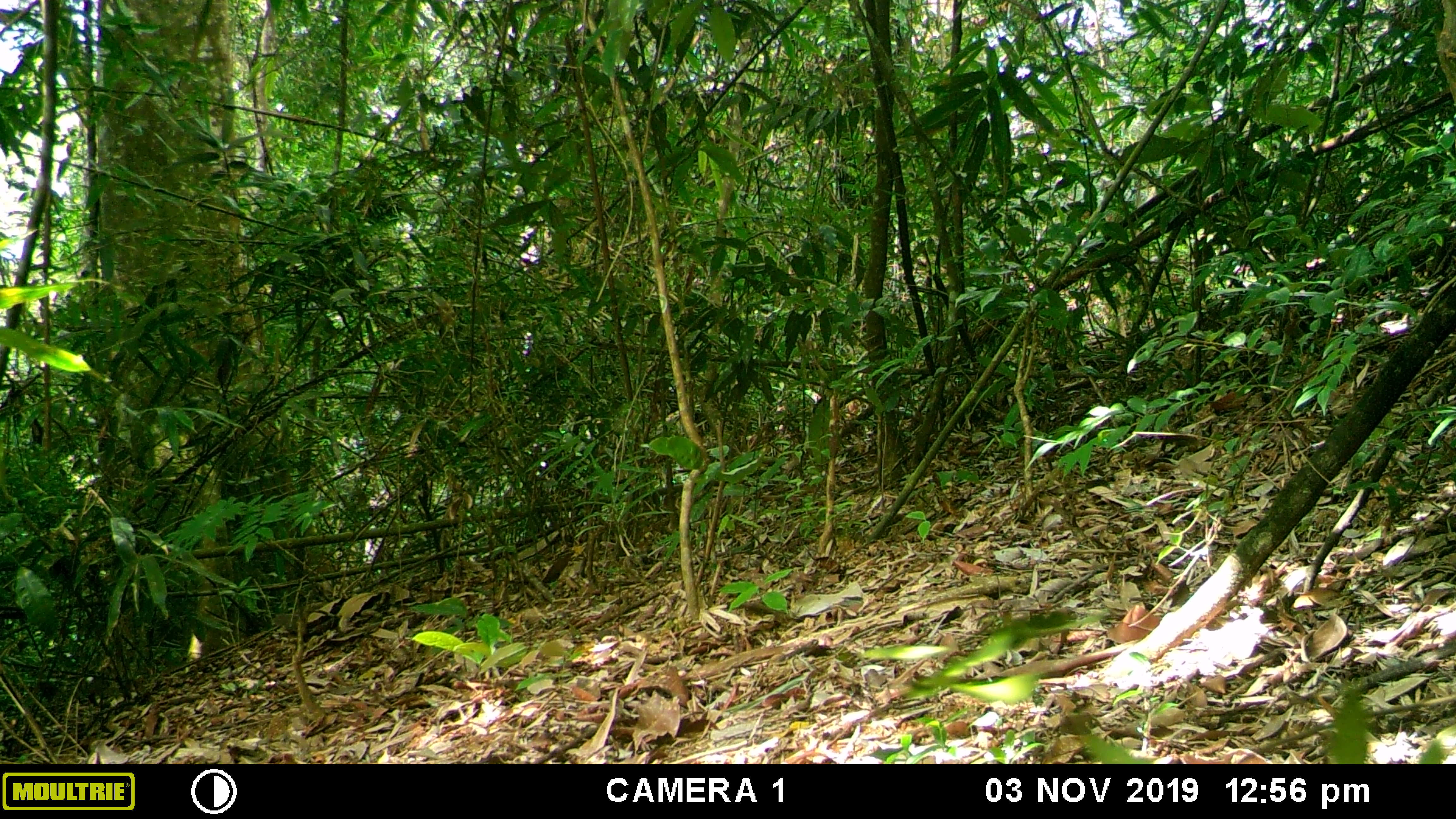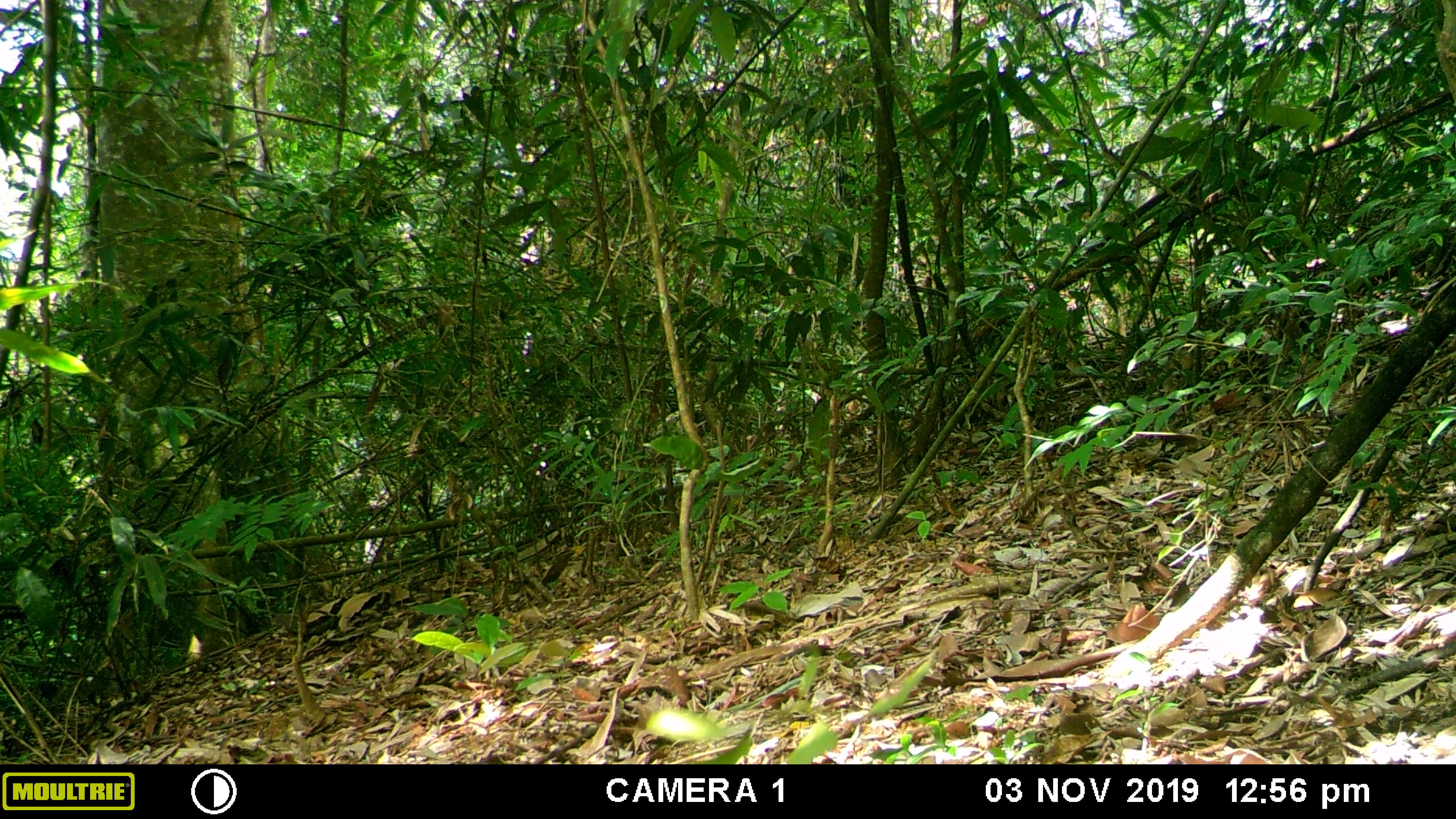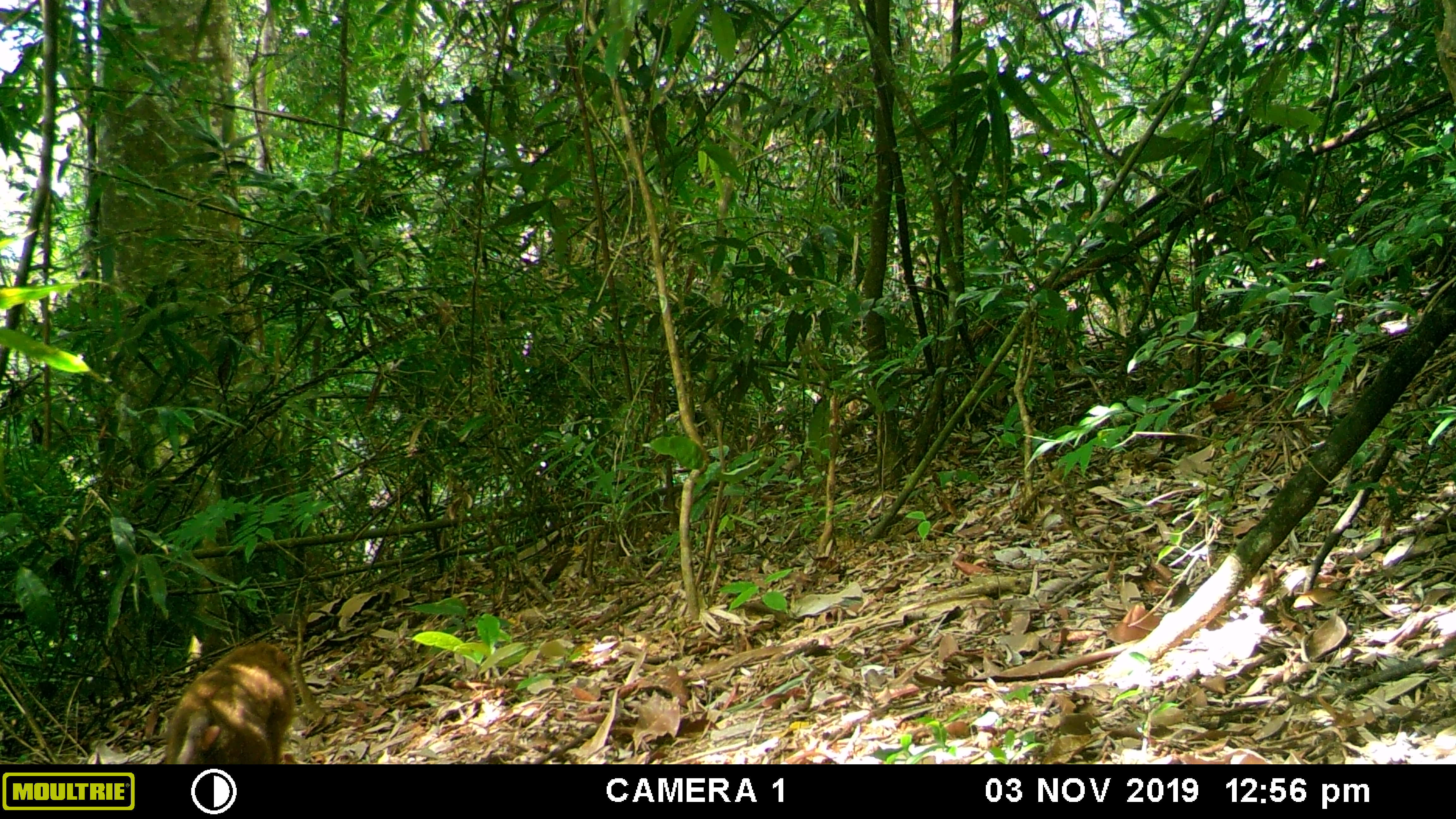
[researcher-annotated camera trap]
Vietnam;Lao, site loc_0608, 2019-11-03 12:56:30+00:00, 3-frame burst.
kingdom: Animalia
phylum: Chordata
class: Mammalia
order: Primates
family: Cercopithecidae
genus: Macaca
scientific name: Macaca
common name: macaques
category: assam or rhesus macaque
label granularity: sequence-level